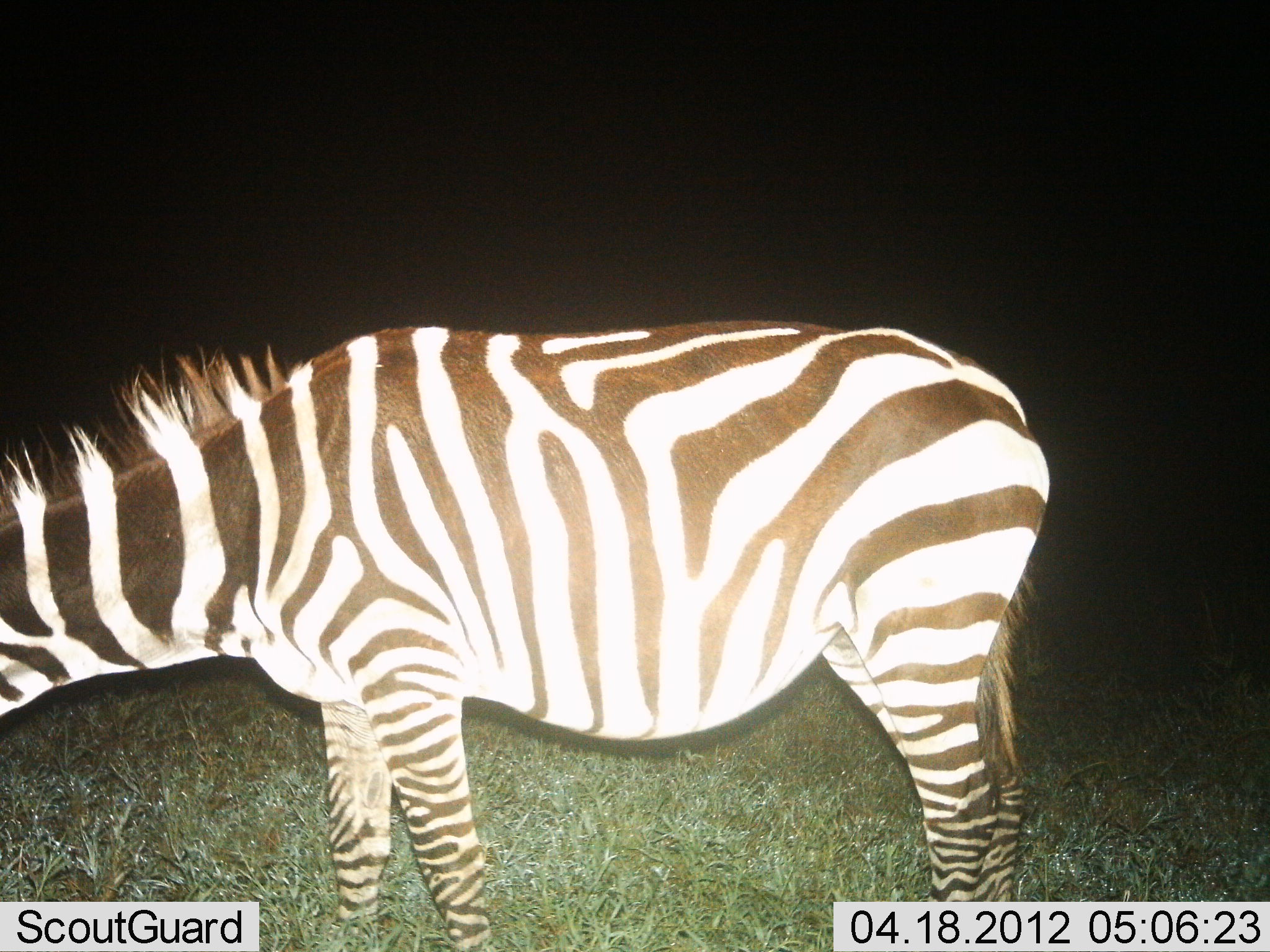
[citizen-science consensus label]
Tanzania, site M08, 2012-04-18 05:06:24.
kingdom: Animalia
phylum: Chordata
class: Mammalia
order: Perissodactyla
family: Equidae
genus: Equus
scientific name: Equus quagga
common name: plains zebra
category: zebra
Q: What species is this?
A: Zebra (plains zebra) (Equus quagga).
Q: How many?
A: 1.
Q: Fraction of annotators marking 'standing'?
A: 48%.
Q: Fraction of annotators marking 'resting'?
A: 0%.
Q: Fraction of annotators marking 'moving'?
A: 4%.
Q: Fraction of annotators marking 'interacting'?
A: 4%.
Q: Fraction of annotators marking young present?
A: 0%.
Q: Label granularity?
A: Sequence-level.